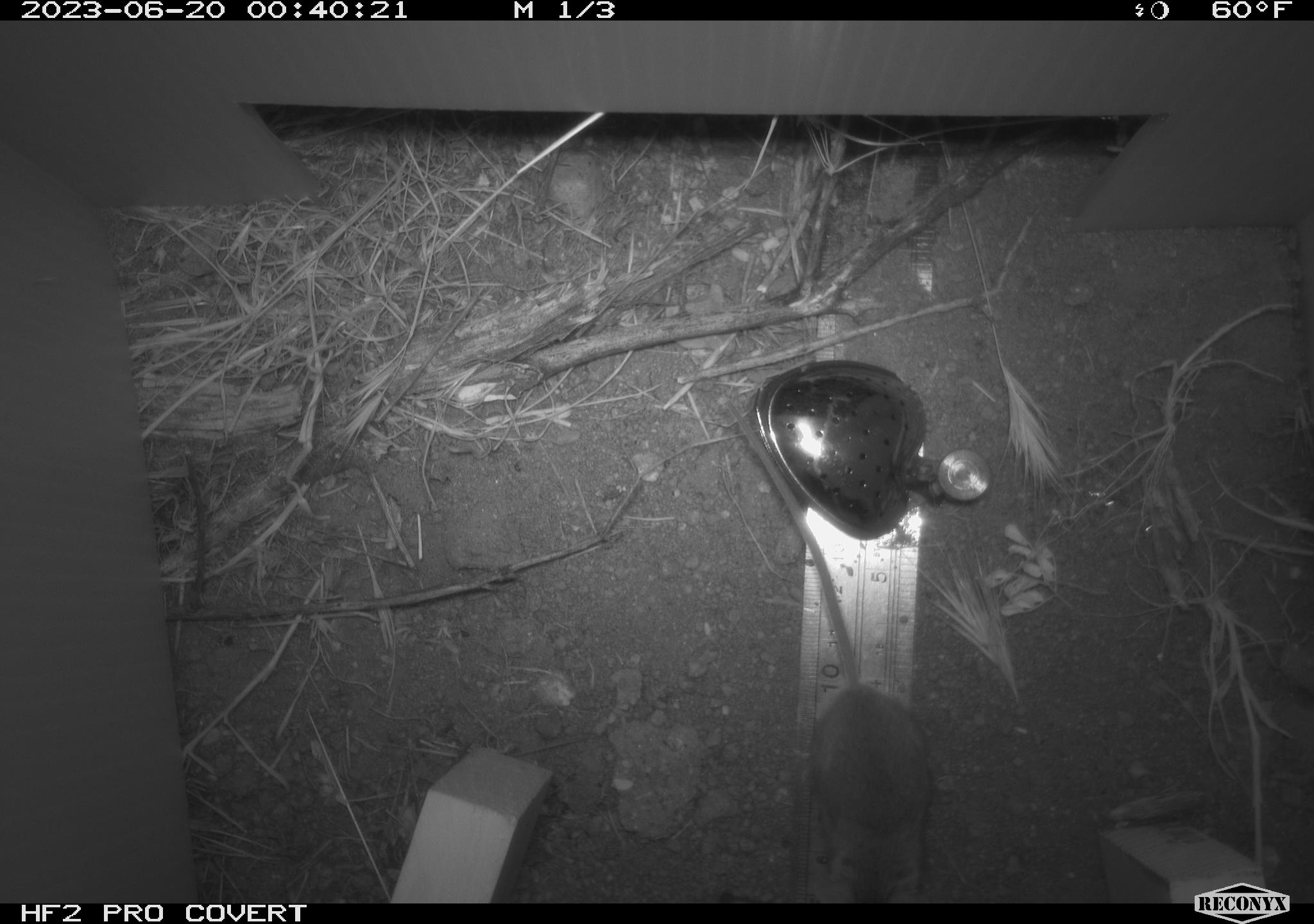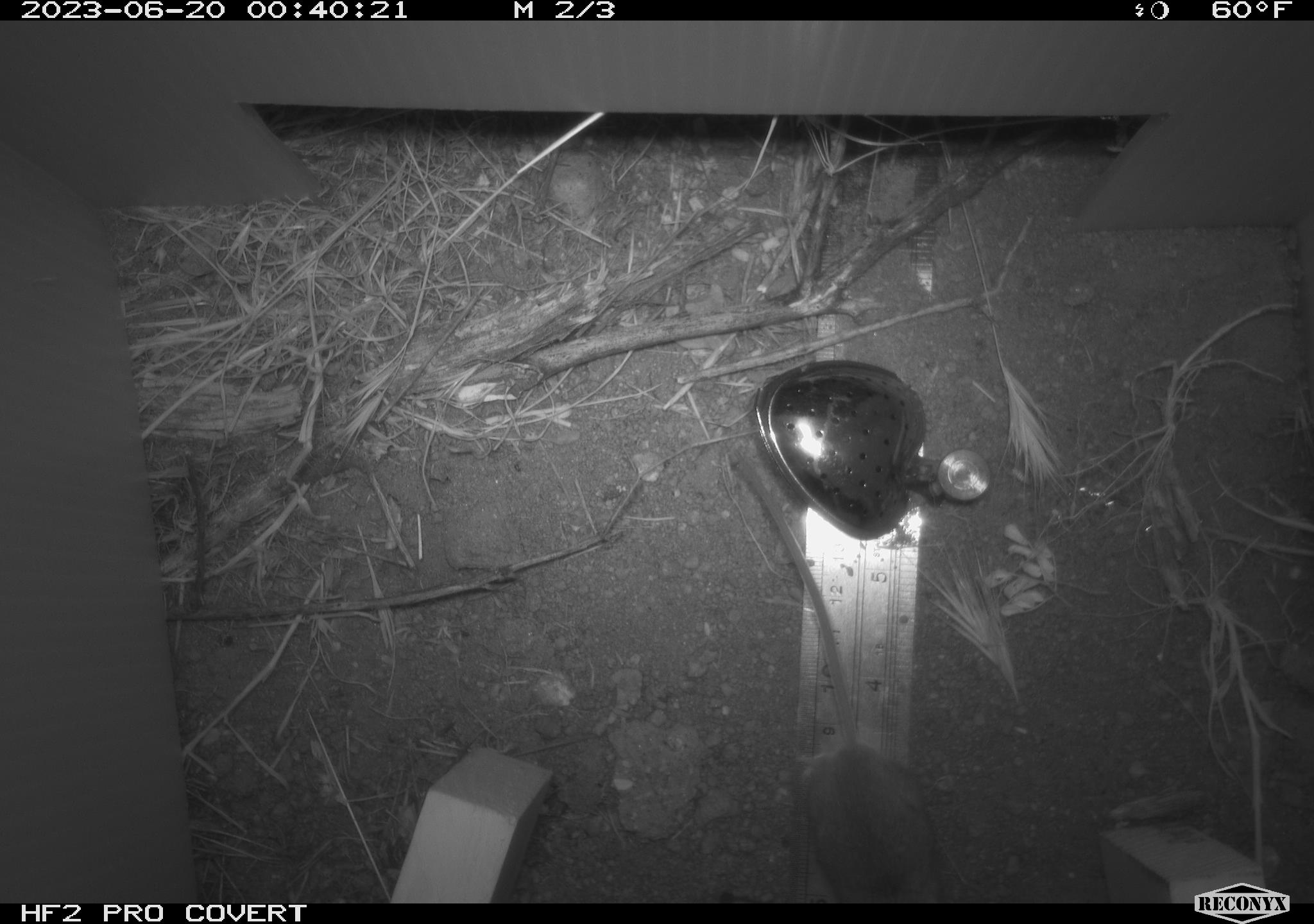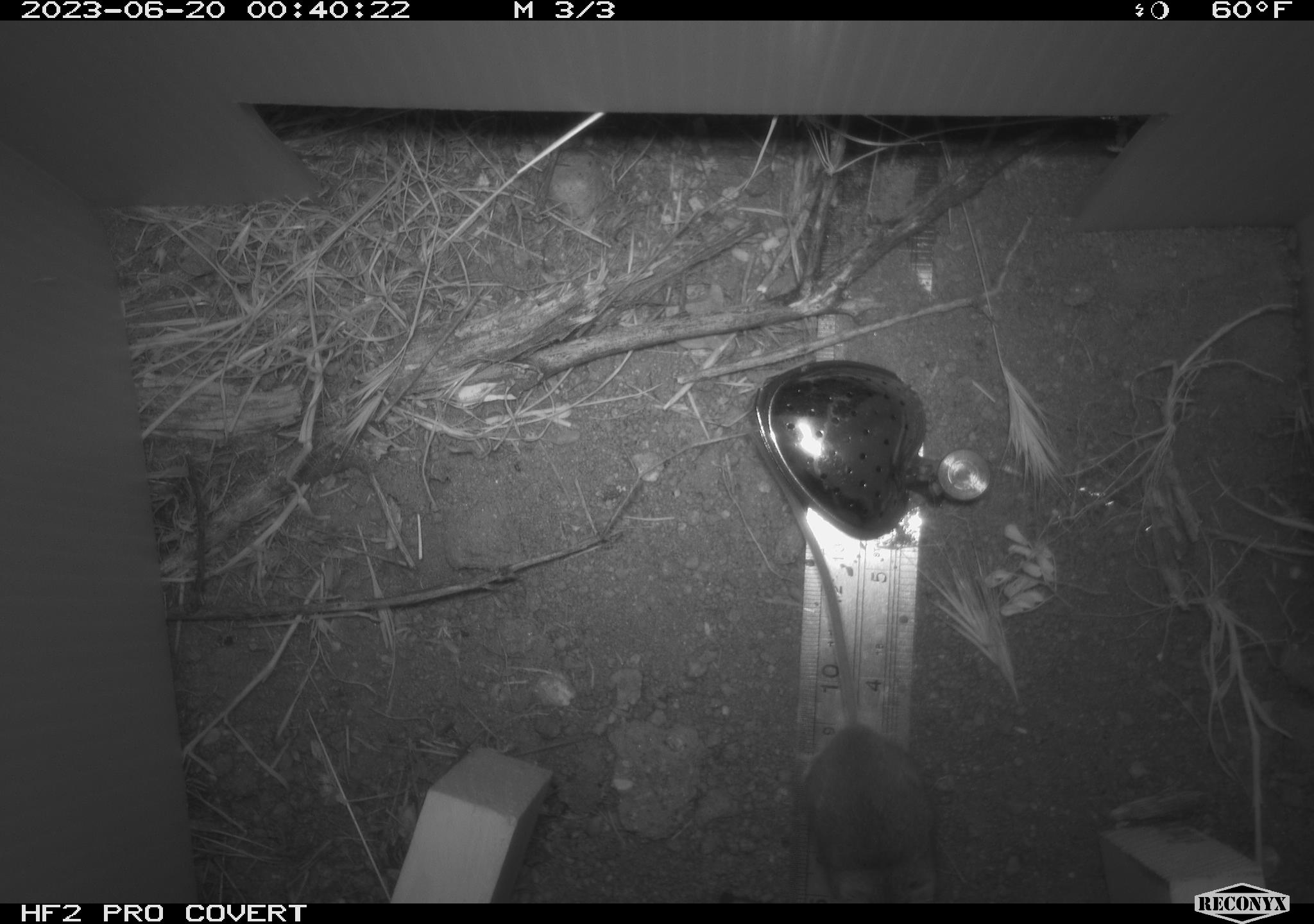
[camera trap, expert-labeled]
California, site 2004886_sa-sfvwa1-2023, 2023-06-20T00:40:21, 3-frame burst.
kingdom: Animalia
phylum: Chordata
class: Mammalia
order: Rodentia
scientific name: Rodentia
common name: rodent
Rodent (Rodentia).